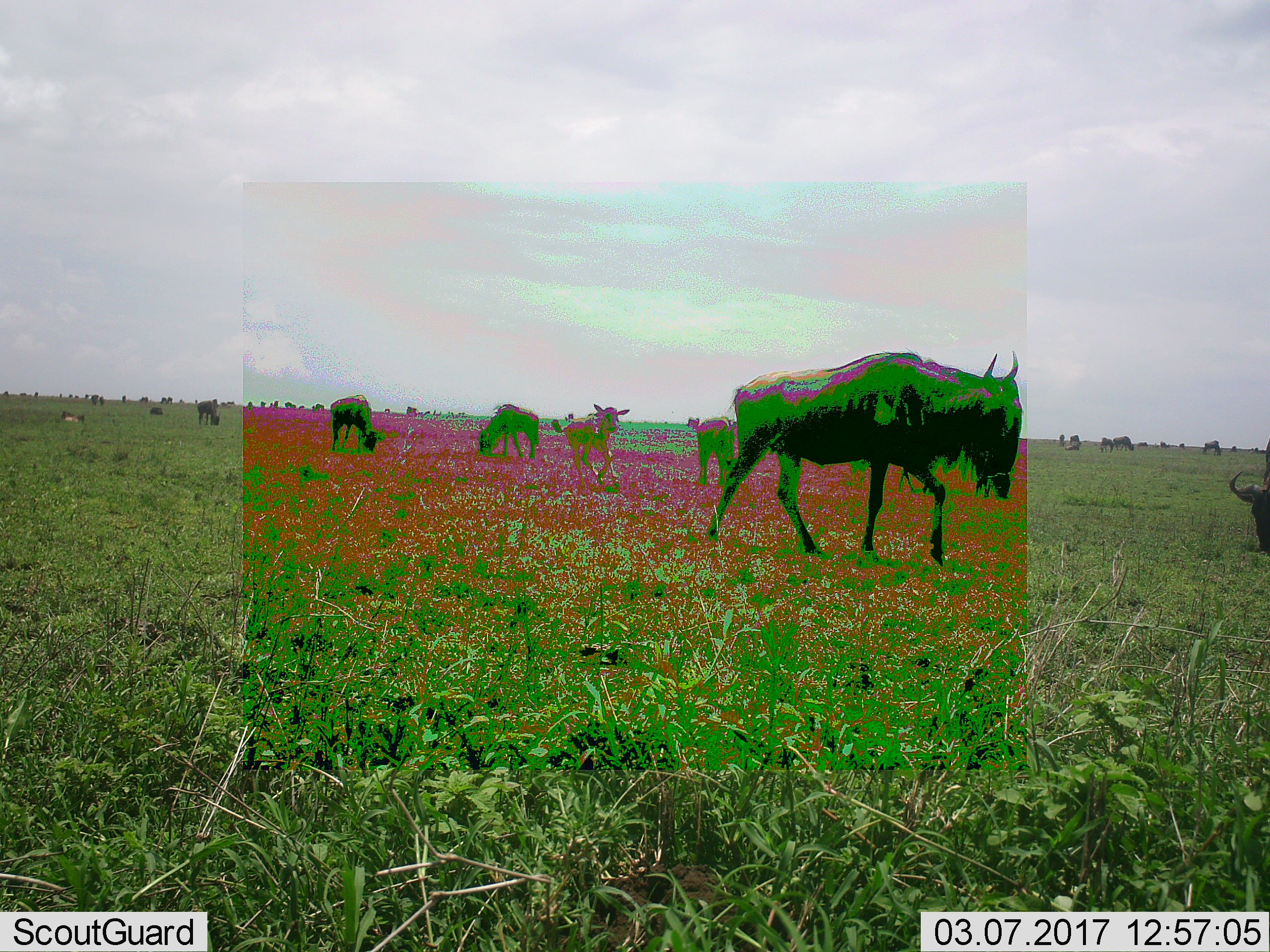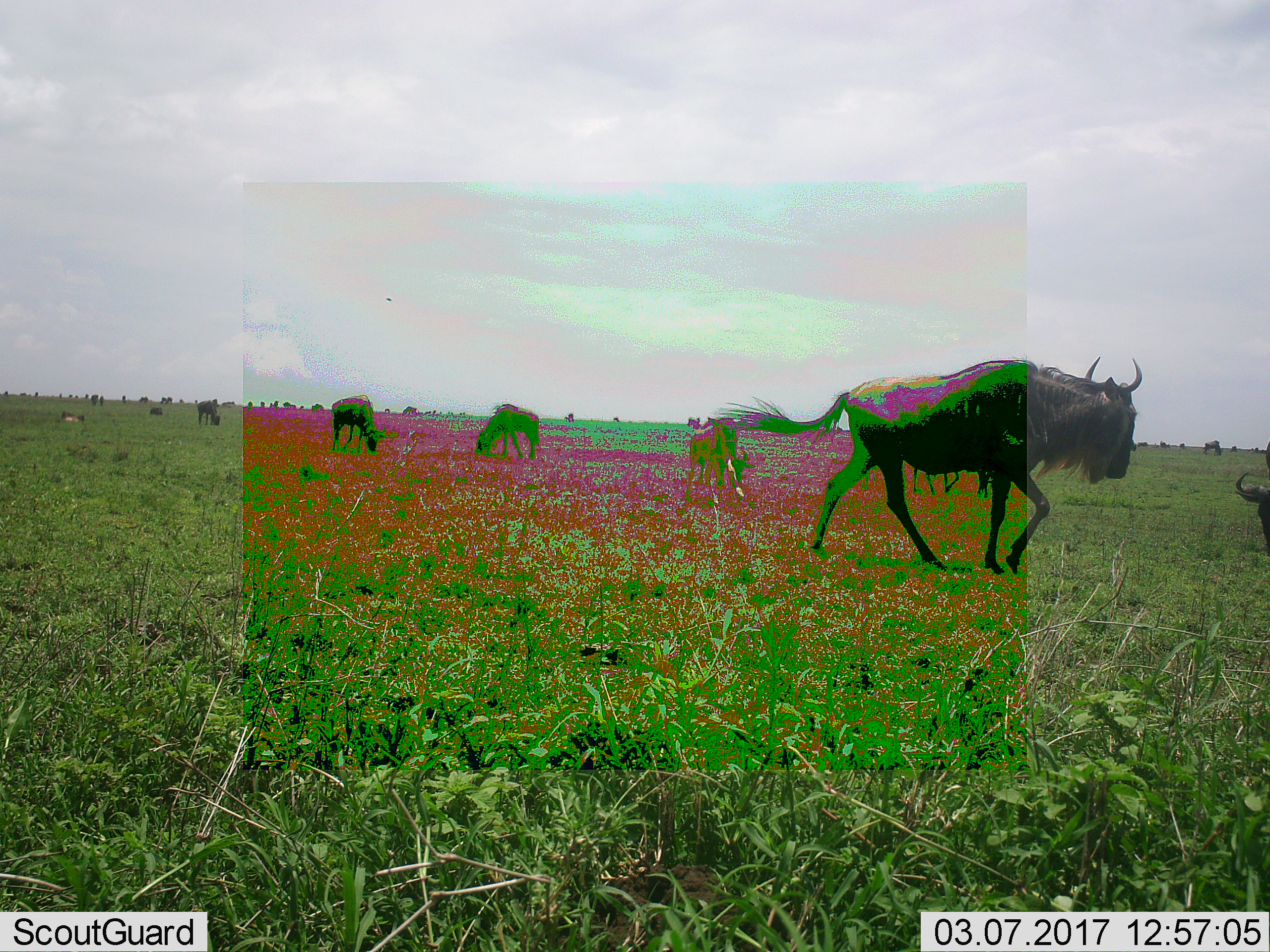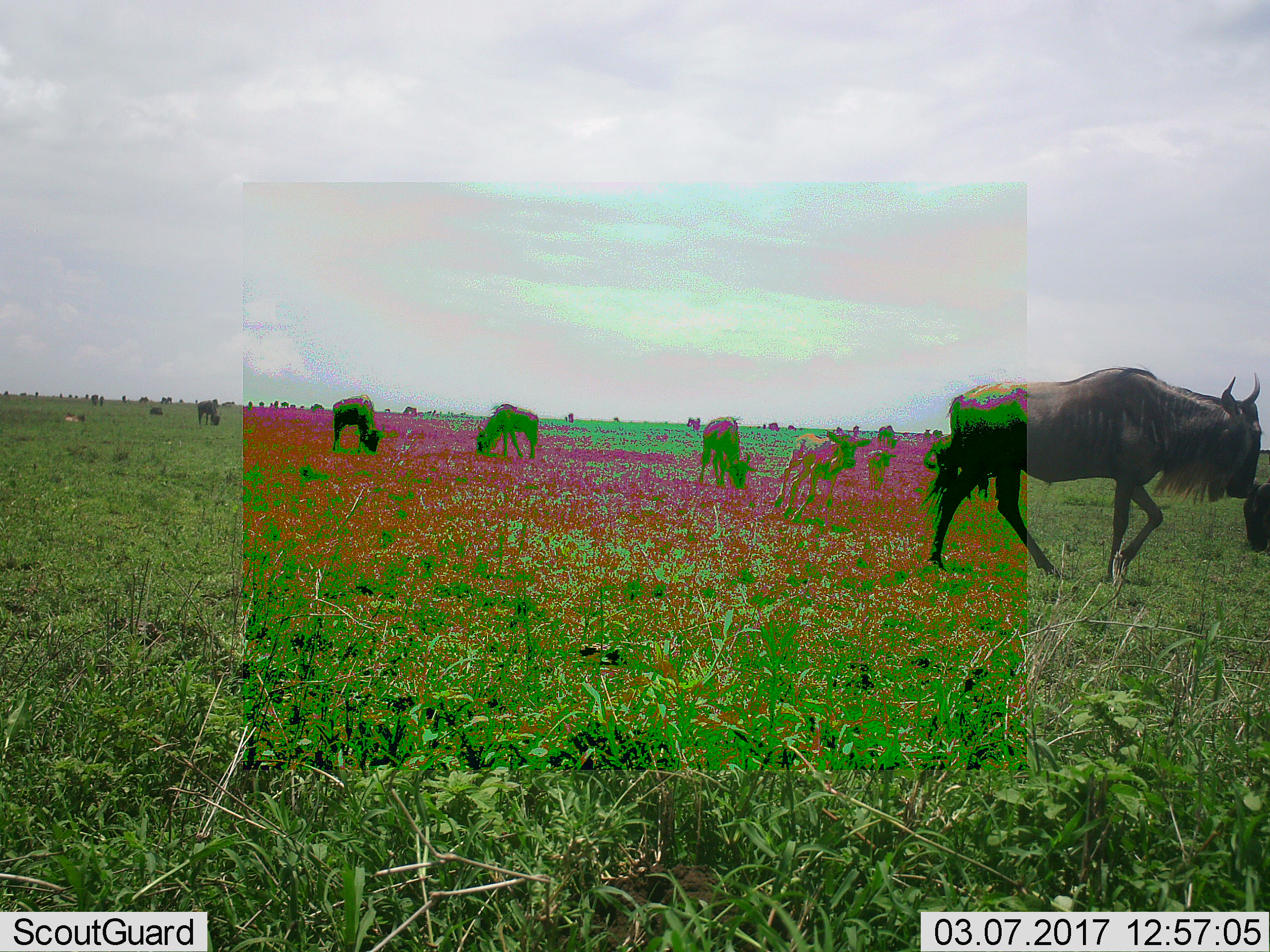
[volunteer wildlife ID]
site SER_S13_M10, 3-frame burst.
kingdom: Animalia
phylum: Chordata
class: Mammalia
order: Artiodactyla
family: Bovidae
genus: Connochaetes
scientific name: Connochaetes taurinus taurinus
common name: blue wildebeest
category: wildebeestblue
Wildebeestblue (blue wildebeest) (Connochaetes taurinus taurinus), count 11-50. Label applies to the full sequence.